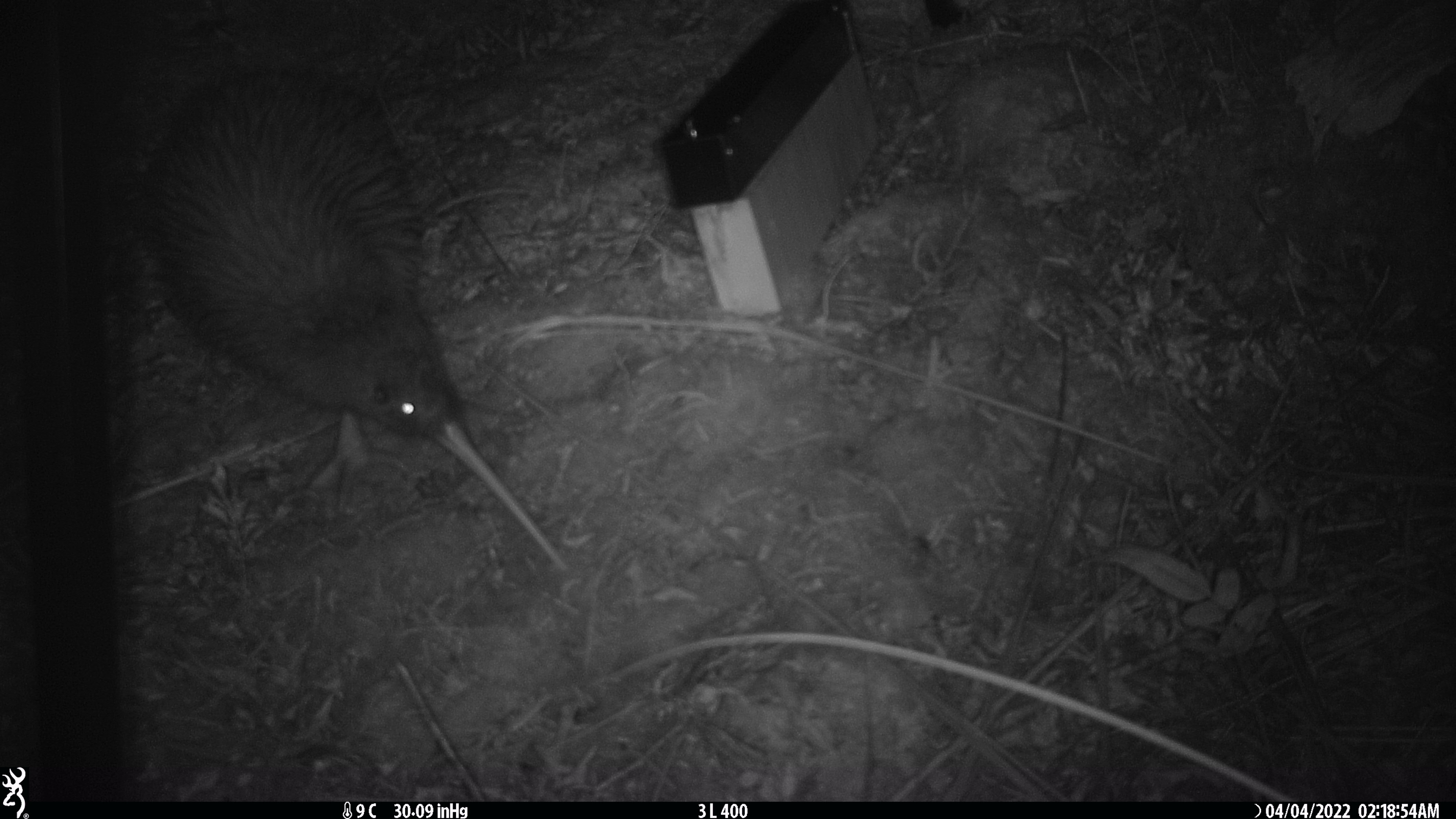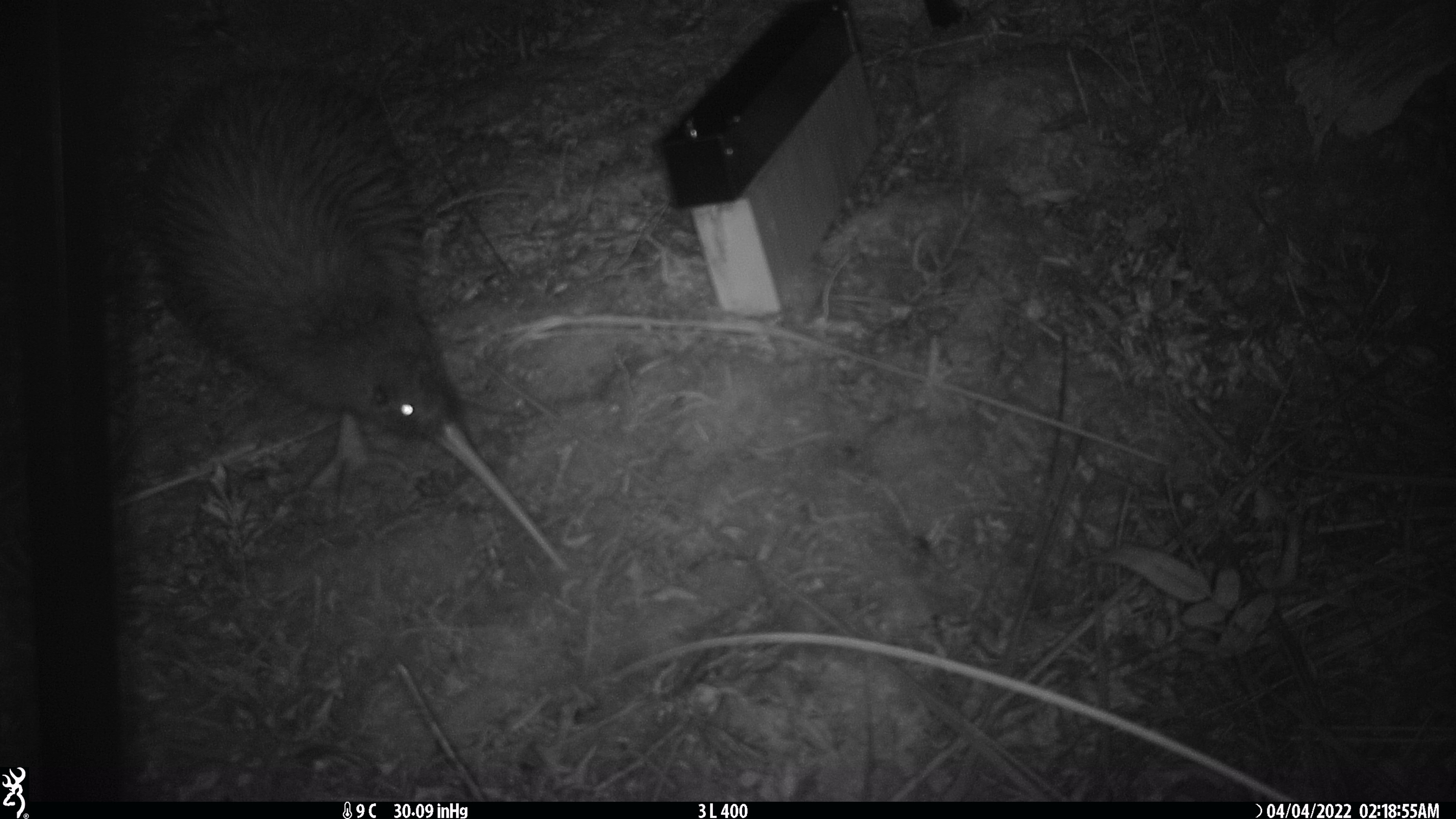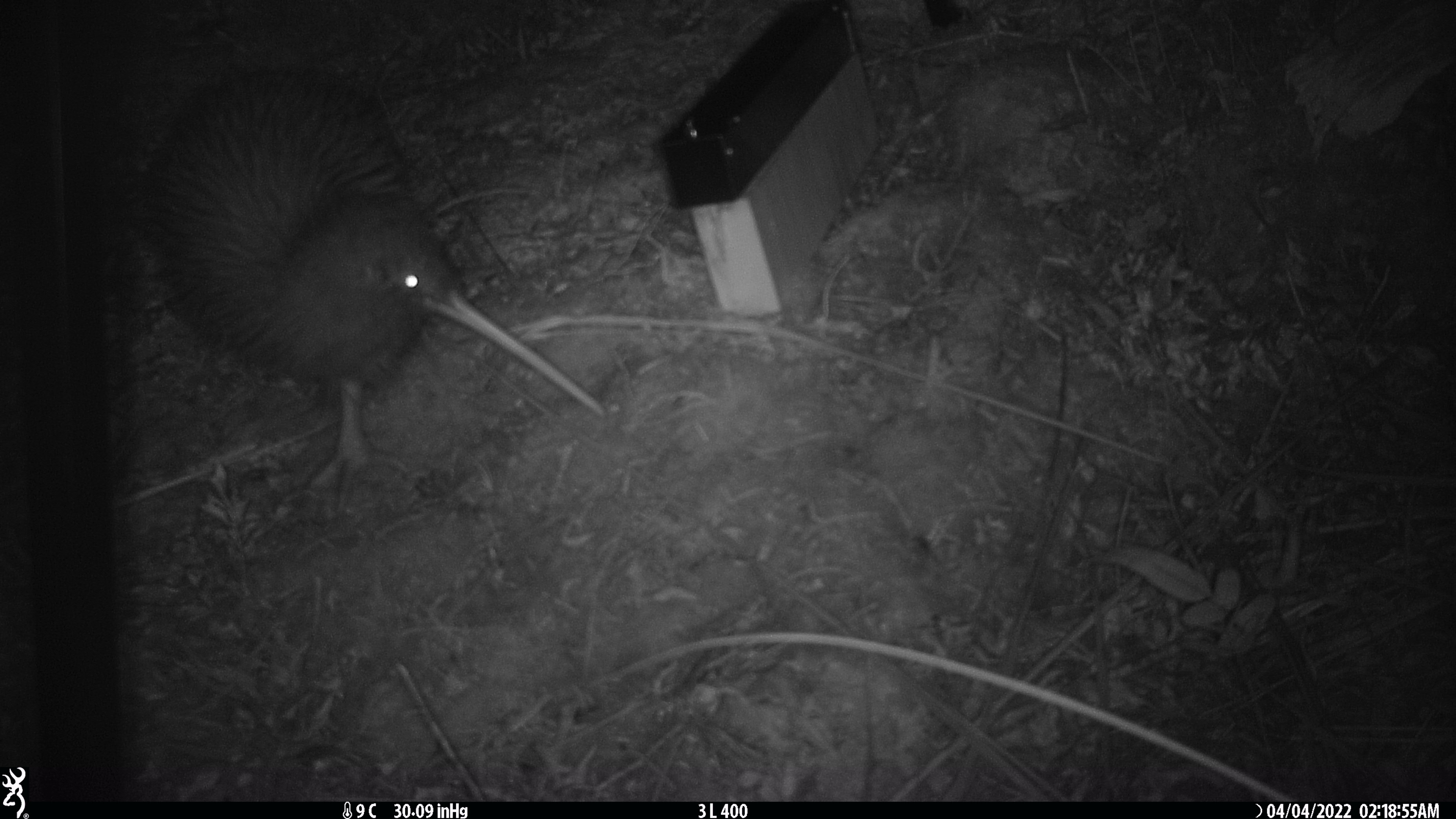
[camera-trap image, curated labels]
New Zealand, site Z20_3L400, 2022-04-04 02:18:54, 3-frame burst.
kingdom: Animalia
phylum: Chordata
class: Aves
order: Apterygiformes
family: Apterygidae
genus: Apteryx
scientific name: Apteryx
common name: kiwi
Kiwi (Apteryx).